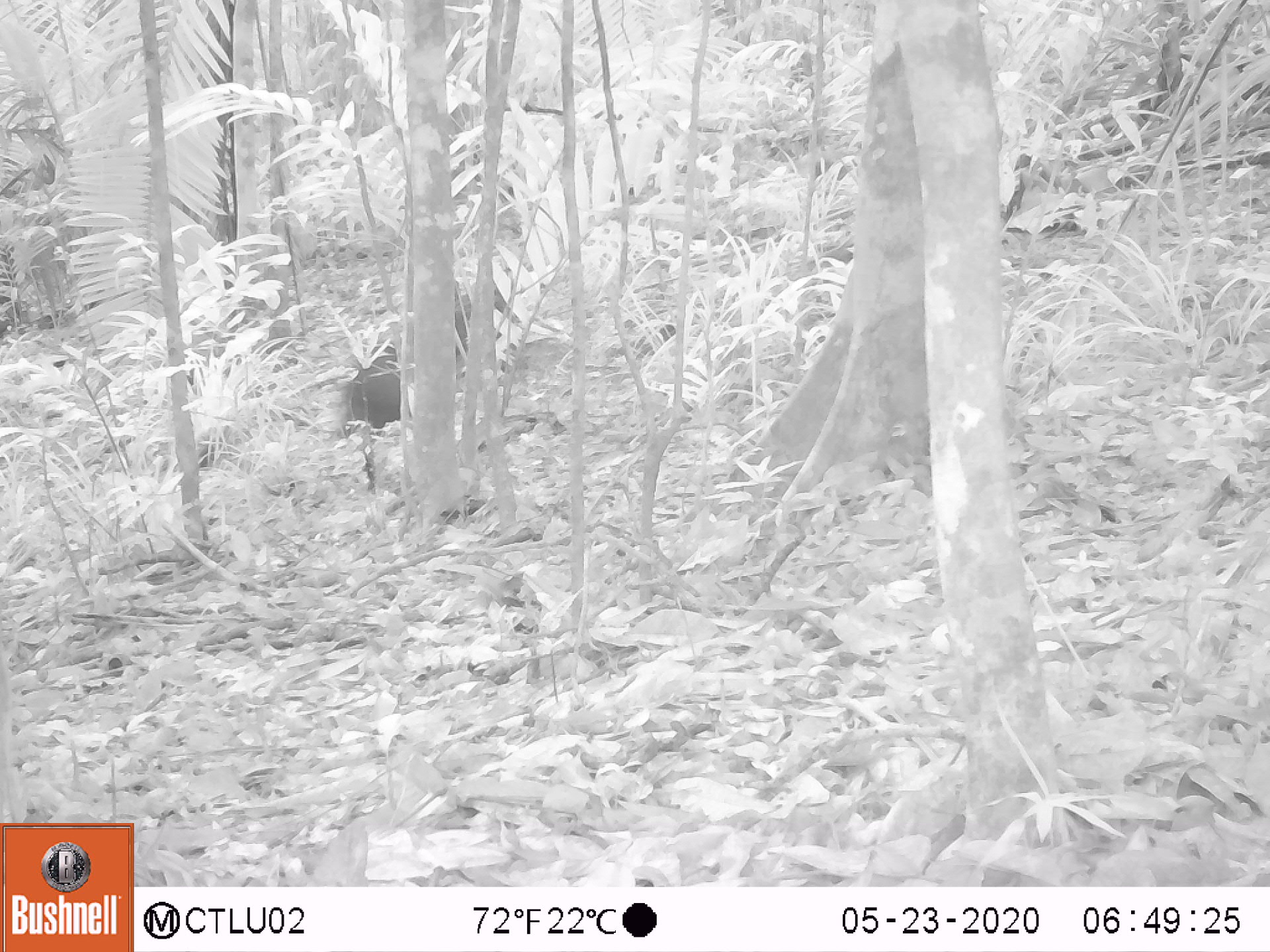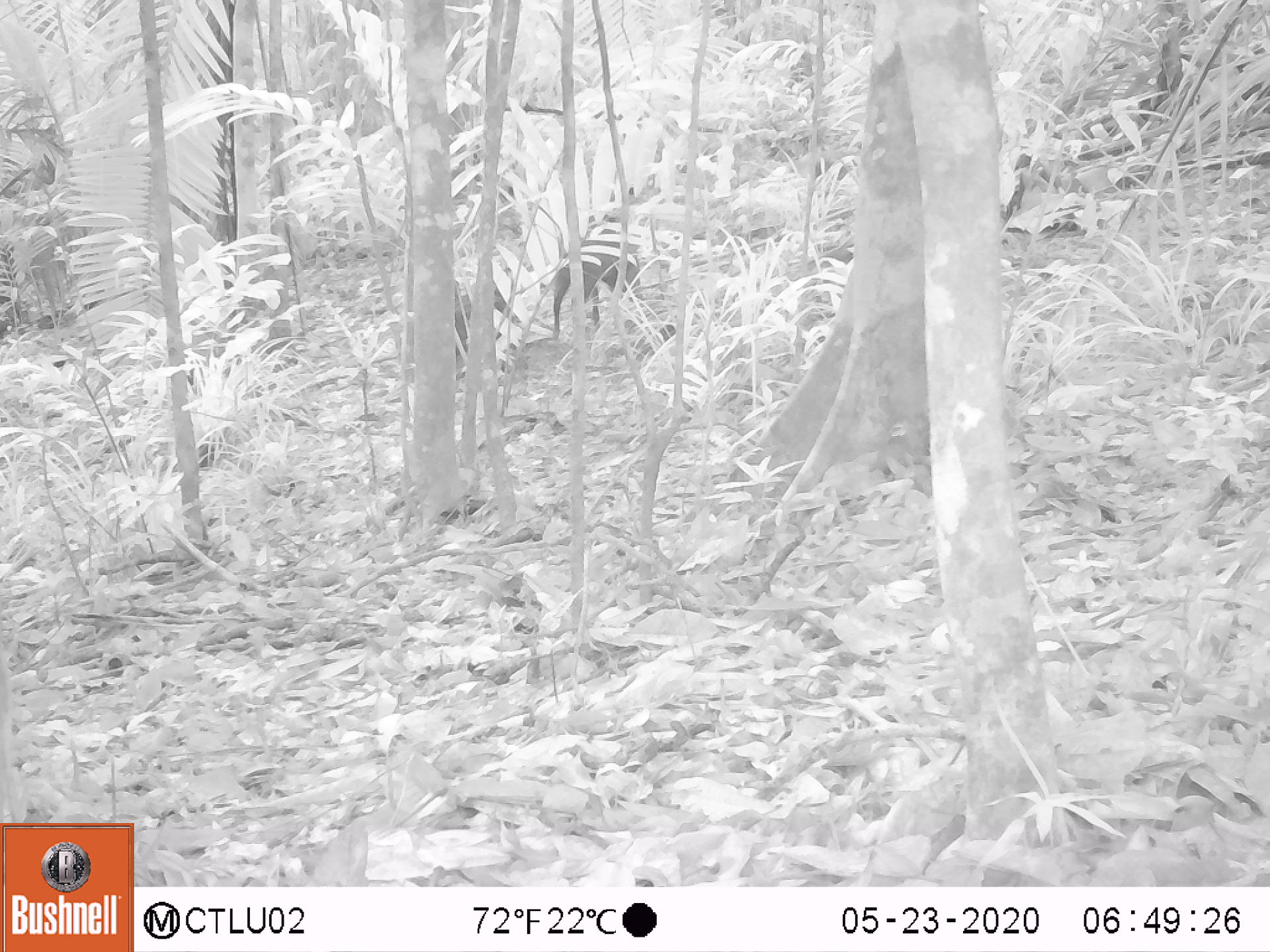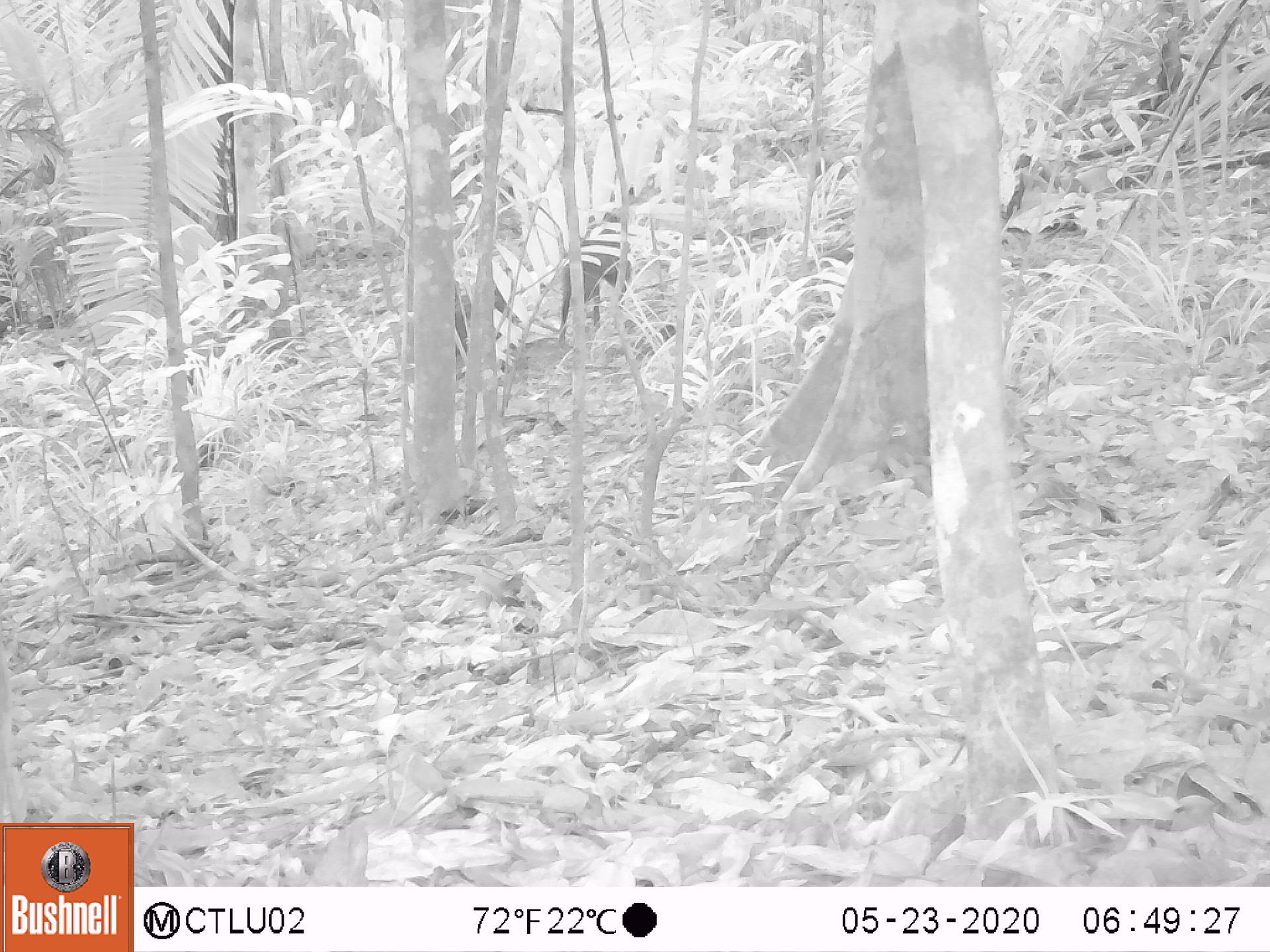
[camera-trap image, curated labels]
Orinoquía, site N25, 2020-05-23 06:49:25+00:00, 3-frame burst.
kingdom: Animalia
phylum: Chordata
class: Mammalia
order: Artiodactyla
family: Tayassuidae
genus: Pecari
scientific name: Pecari tajacu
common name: collared peccary